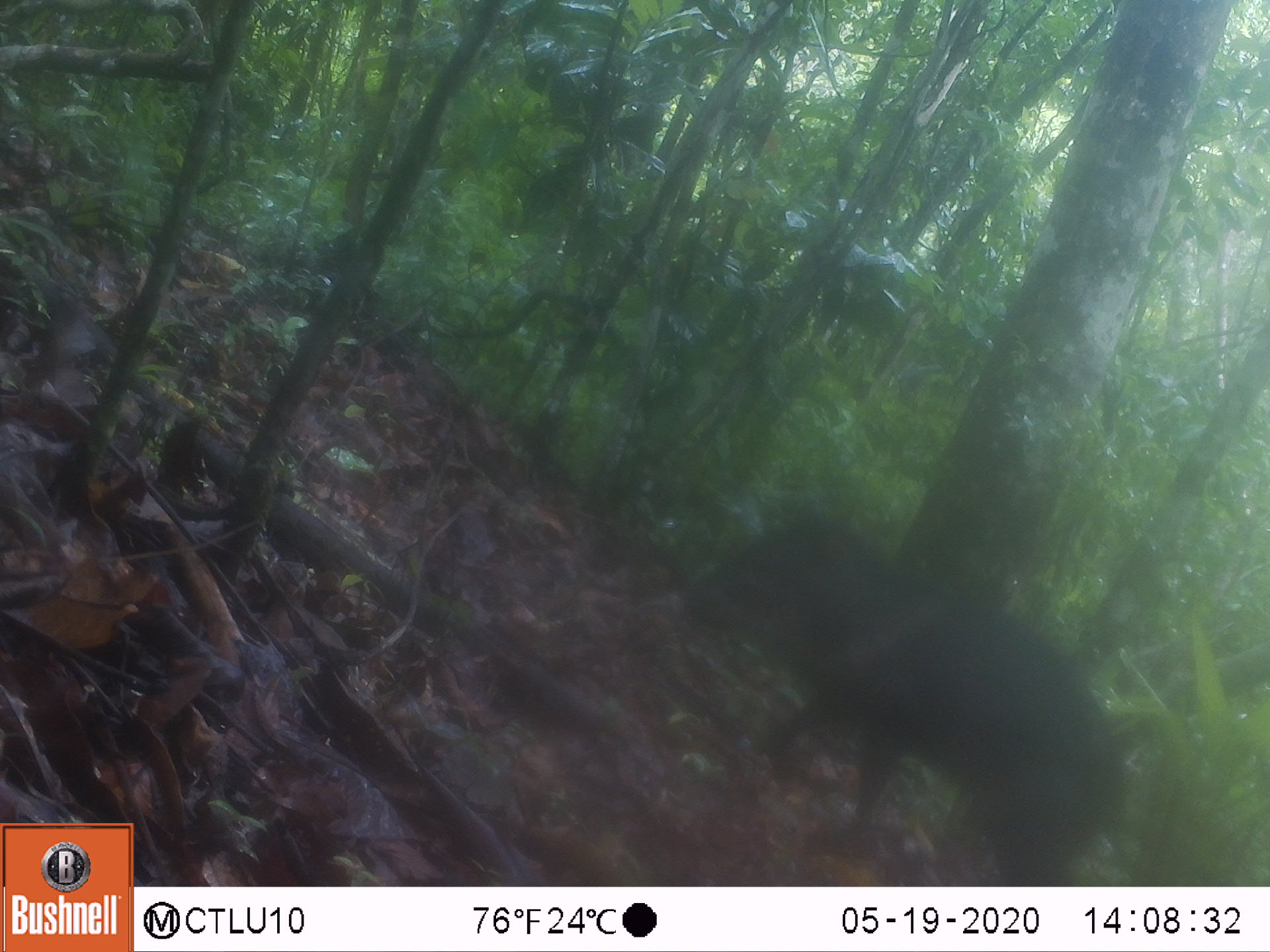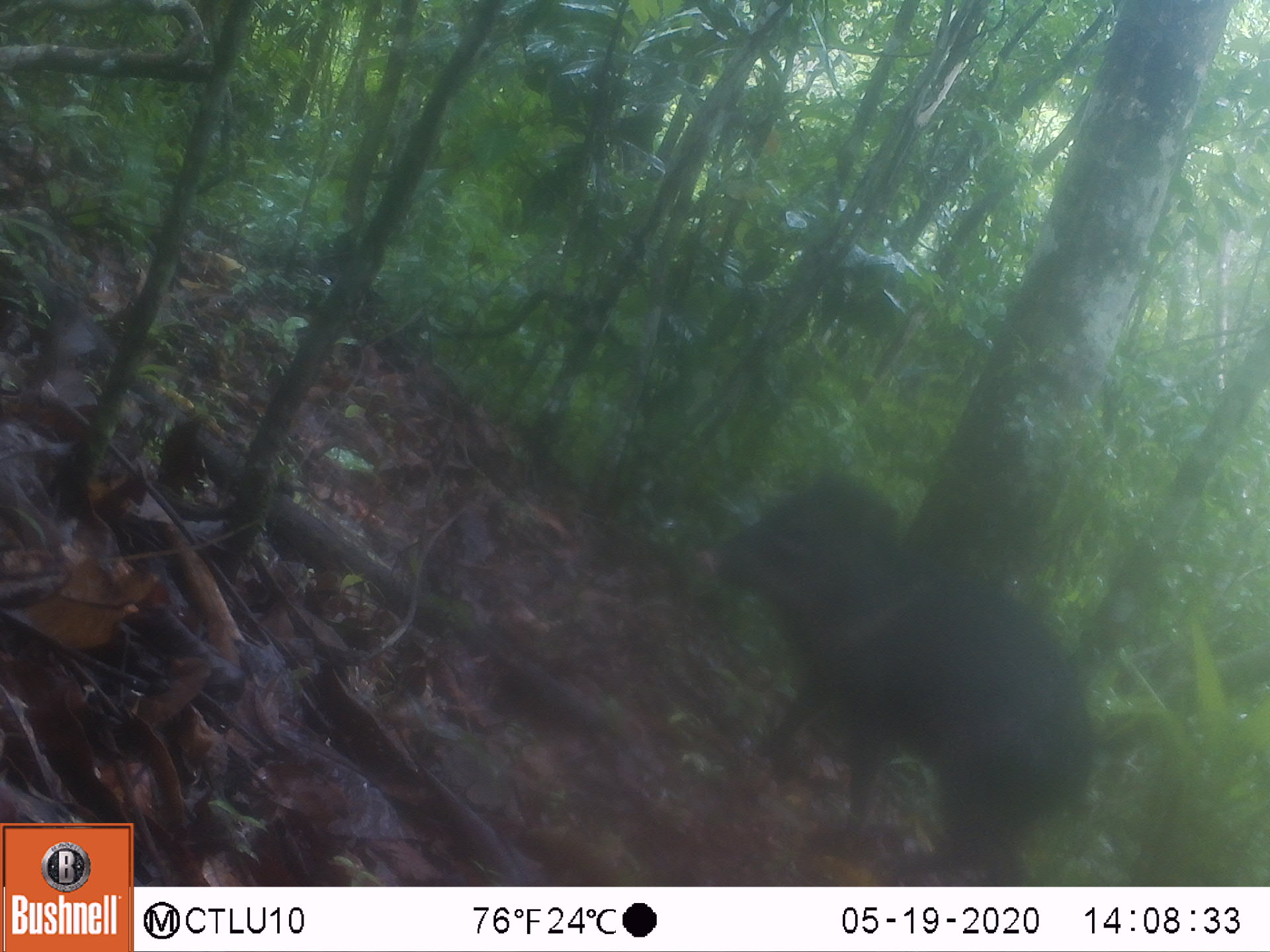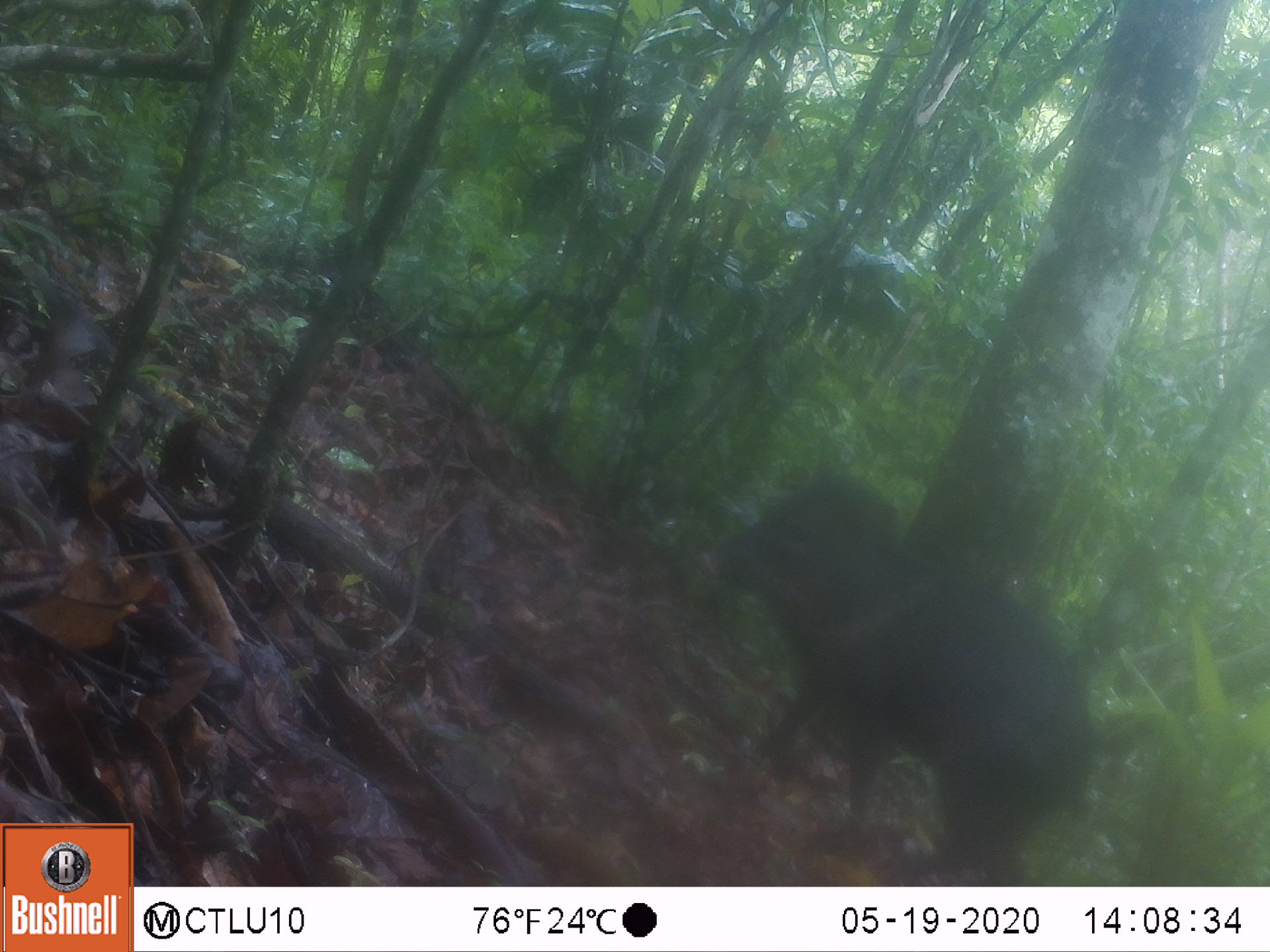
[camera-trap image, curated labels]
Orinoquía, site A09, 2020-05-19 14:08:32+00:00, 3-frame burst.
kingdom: Animalia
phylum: Chordata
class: Mammalia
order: Artiodactyla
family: Tayassuidae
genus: Tayassu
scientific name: Tayassu pecari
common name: white-lipped peccary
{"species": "white-lipped peccary (Tayassu pecari)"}